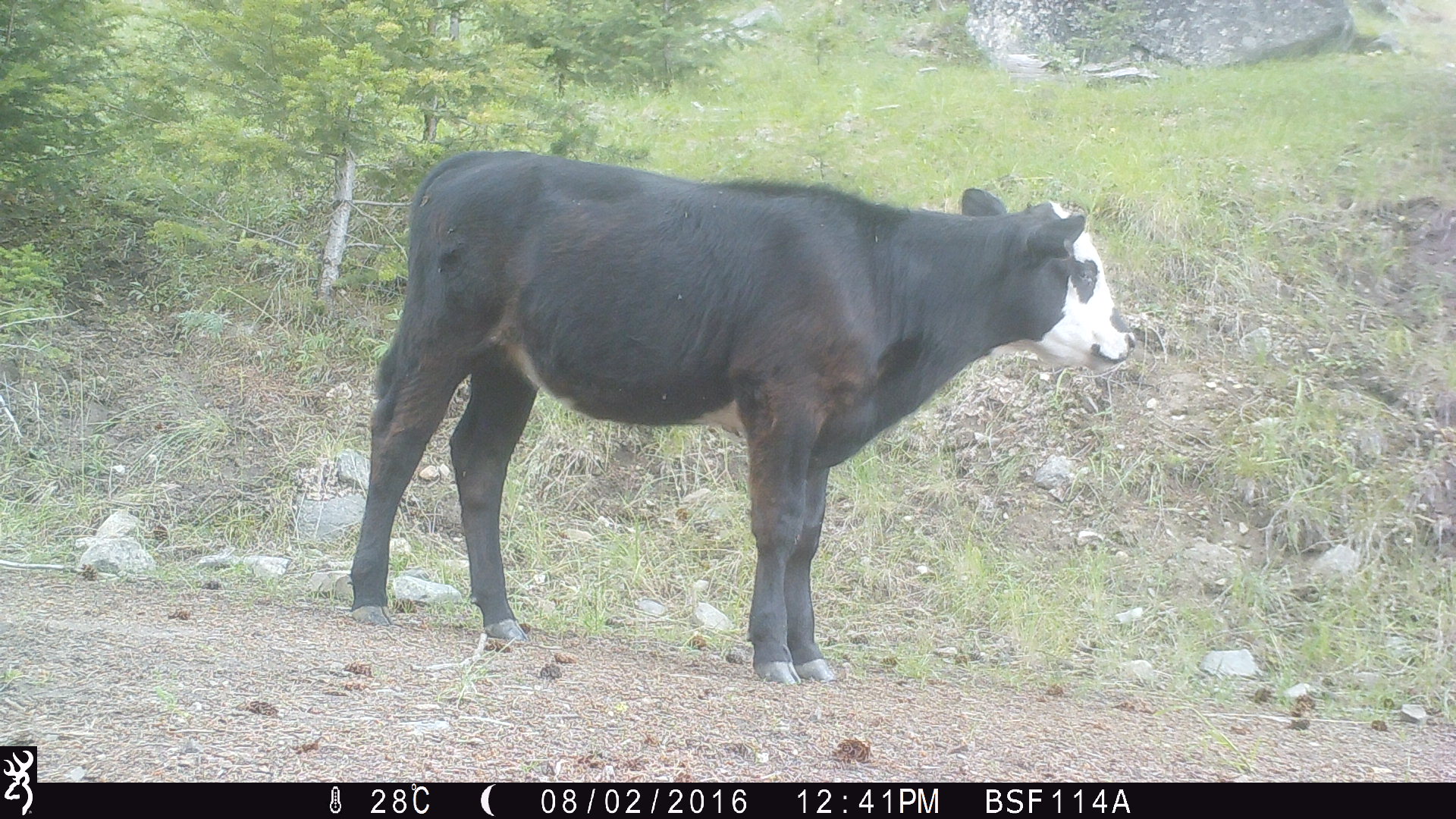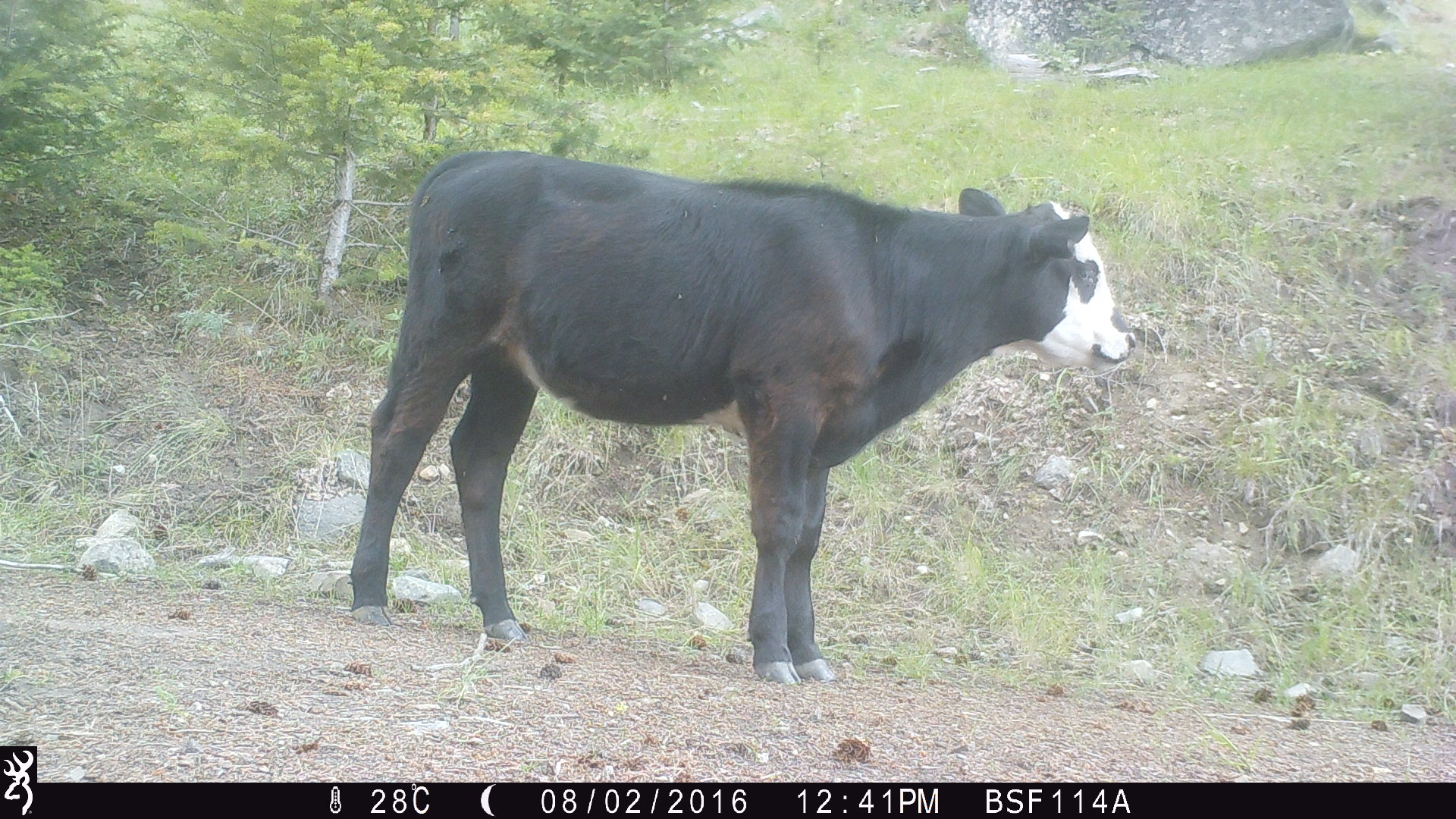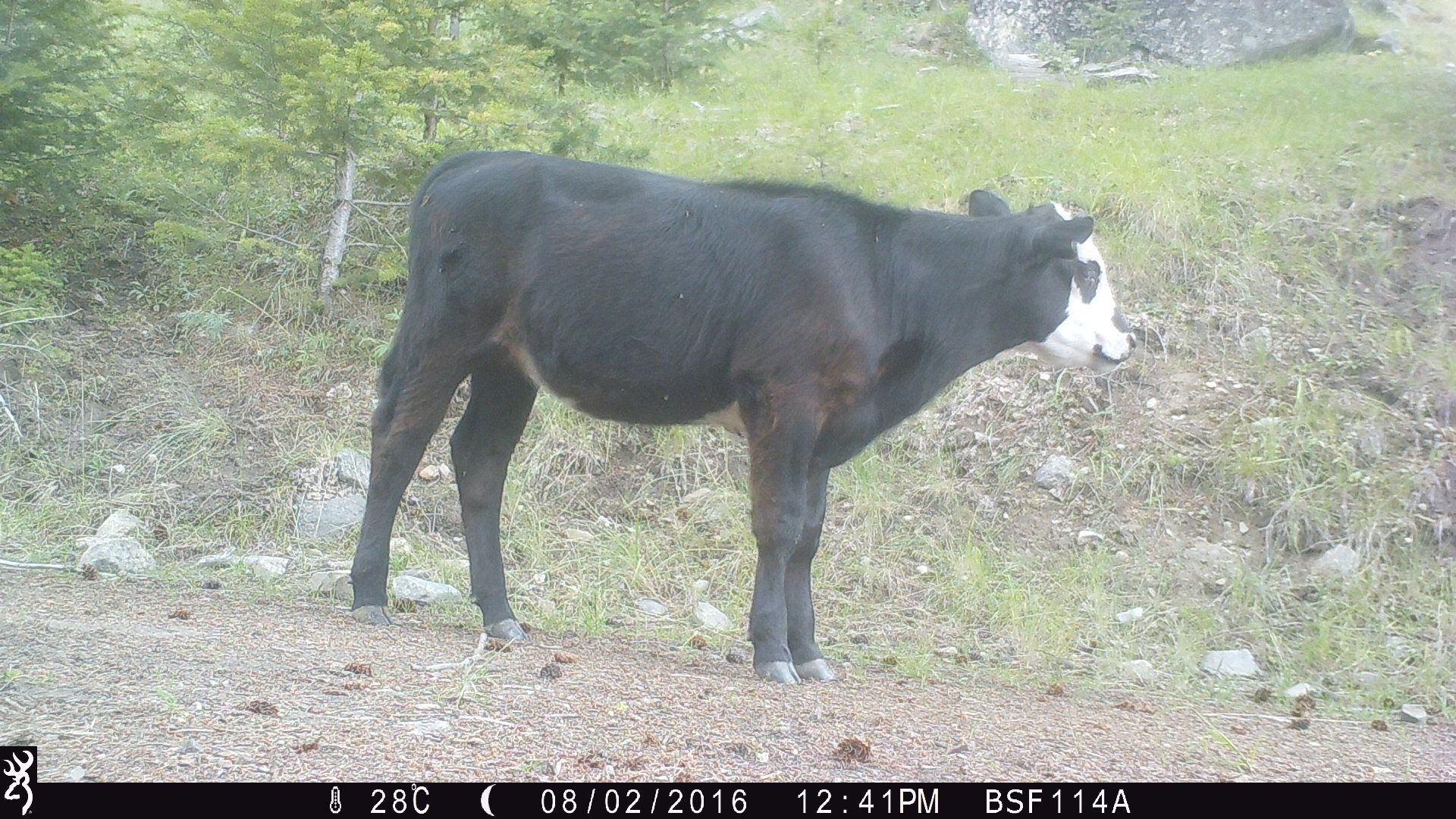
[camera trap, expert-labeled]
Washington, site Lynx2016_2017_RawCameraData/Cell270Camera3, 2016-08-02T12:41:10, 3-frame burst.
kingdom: Animalia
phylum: Chordata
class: Mammalia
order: Artiodactyla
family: Bovidae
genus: Bos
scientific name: Bos taurus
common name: domestic cattle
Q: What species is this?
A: Domestic cattle (Bos taurus).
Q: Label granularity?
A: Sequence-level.